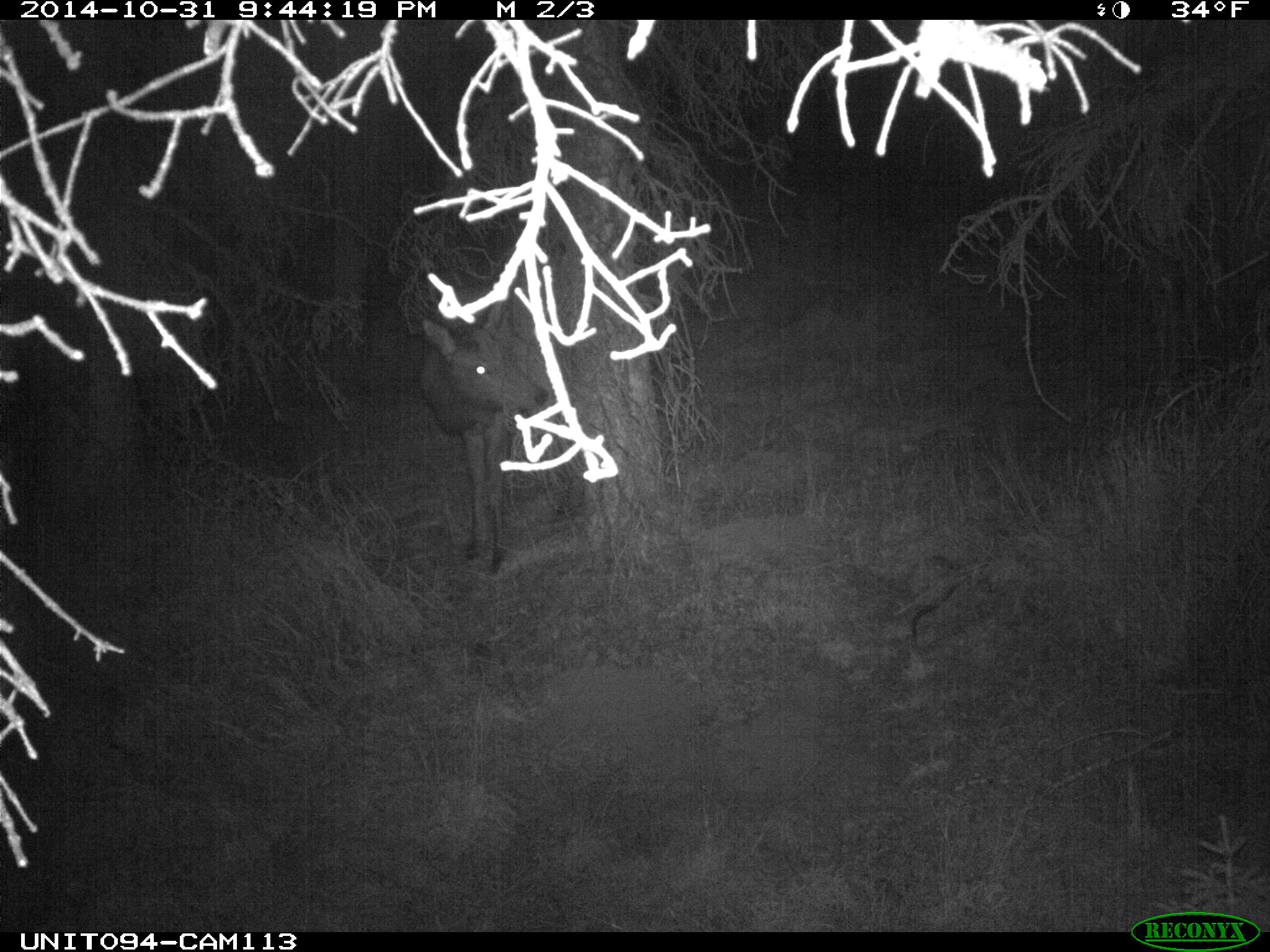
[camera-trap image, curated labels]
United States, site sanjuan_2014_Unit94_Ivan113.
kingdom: Animalia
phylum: Chordata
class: Mammalia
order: Artiodactyla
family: Cervidae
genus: Cervus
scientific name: Cervus elaphus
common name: red deer